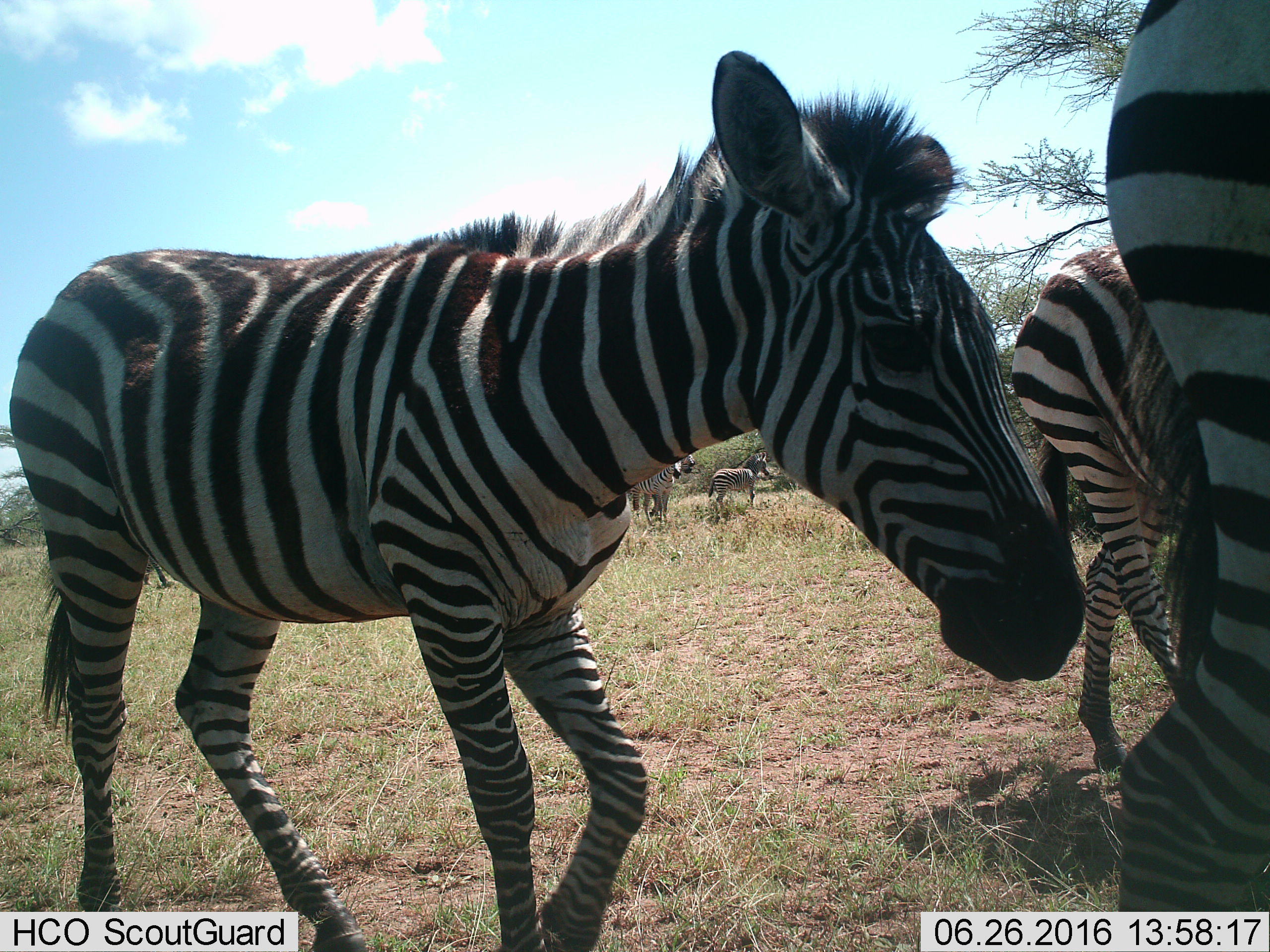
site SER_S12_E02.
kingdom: Animalia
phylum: Chordata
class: Mammalia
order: Perissodactyla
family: Equidae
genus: Equus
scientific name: Equus quagga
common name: plains zebra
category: zebraplains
Zebraplains (plains zebra) (Equus quagga), count 5. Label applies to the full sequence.